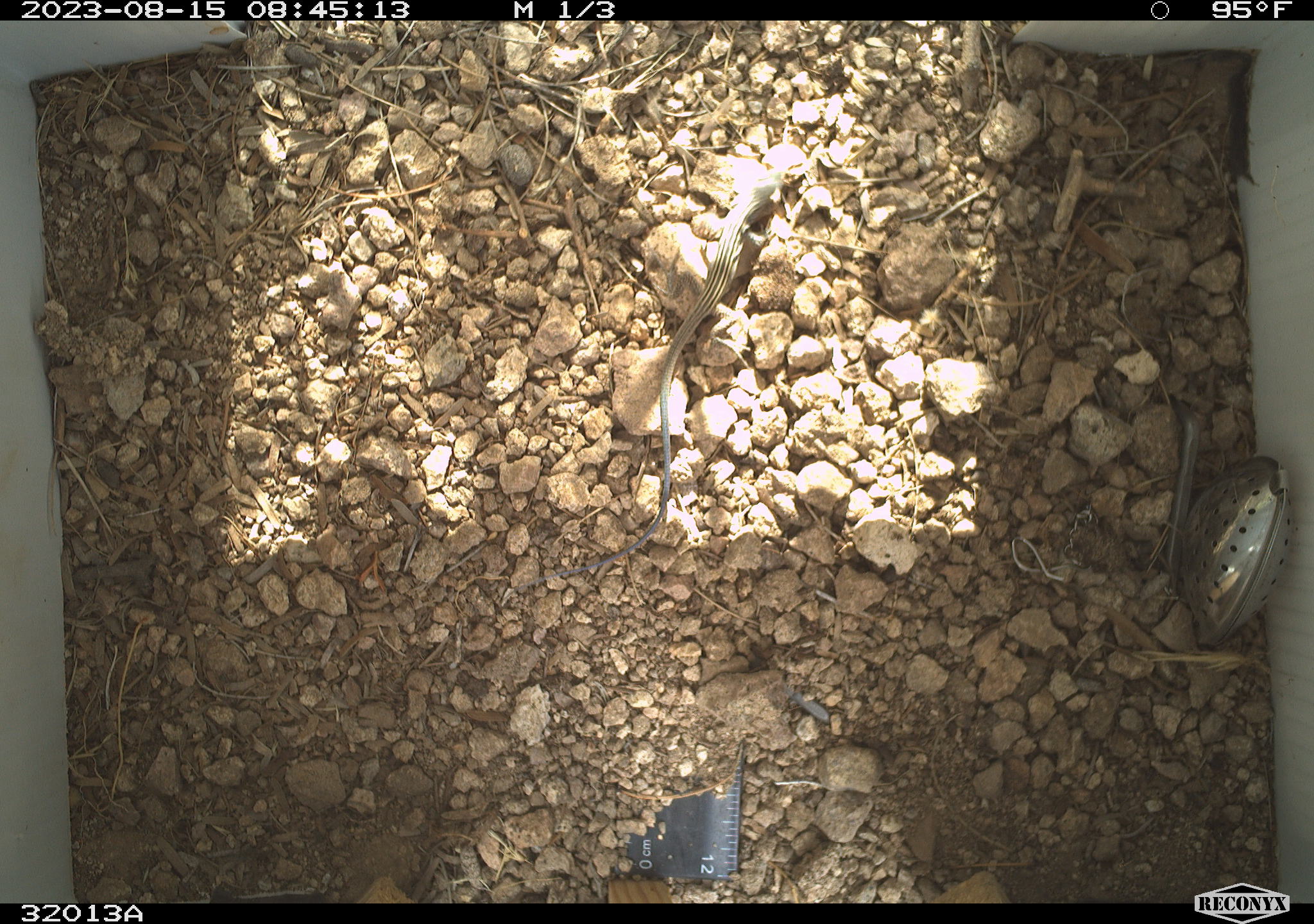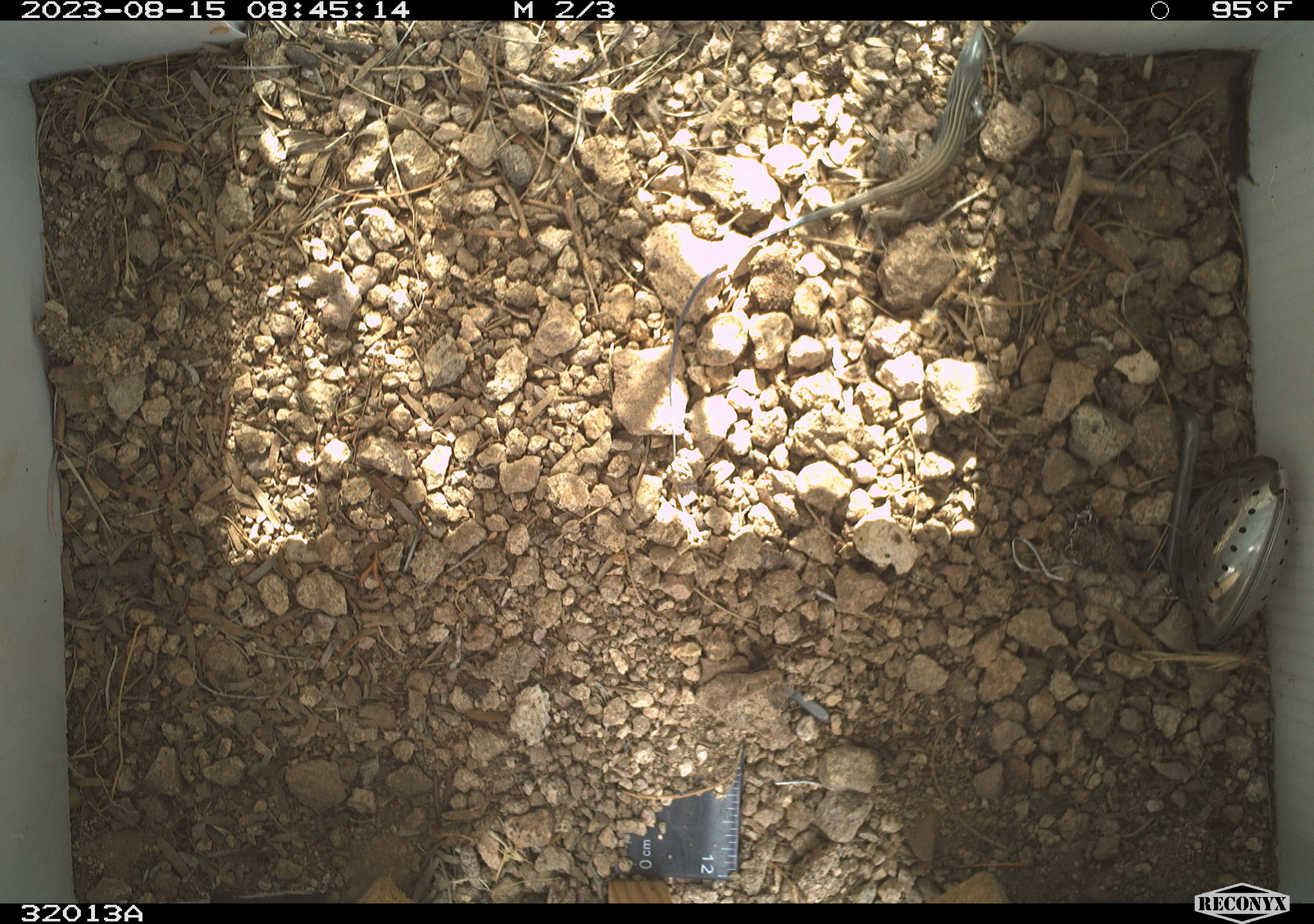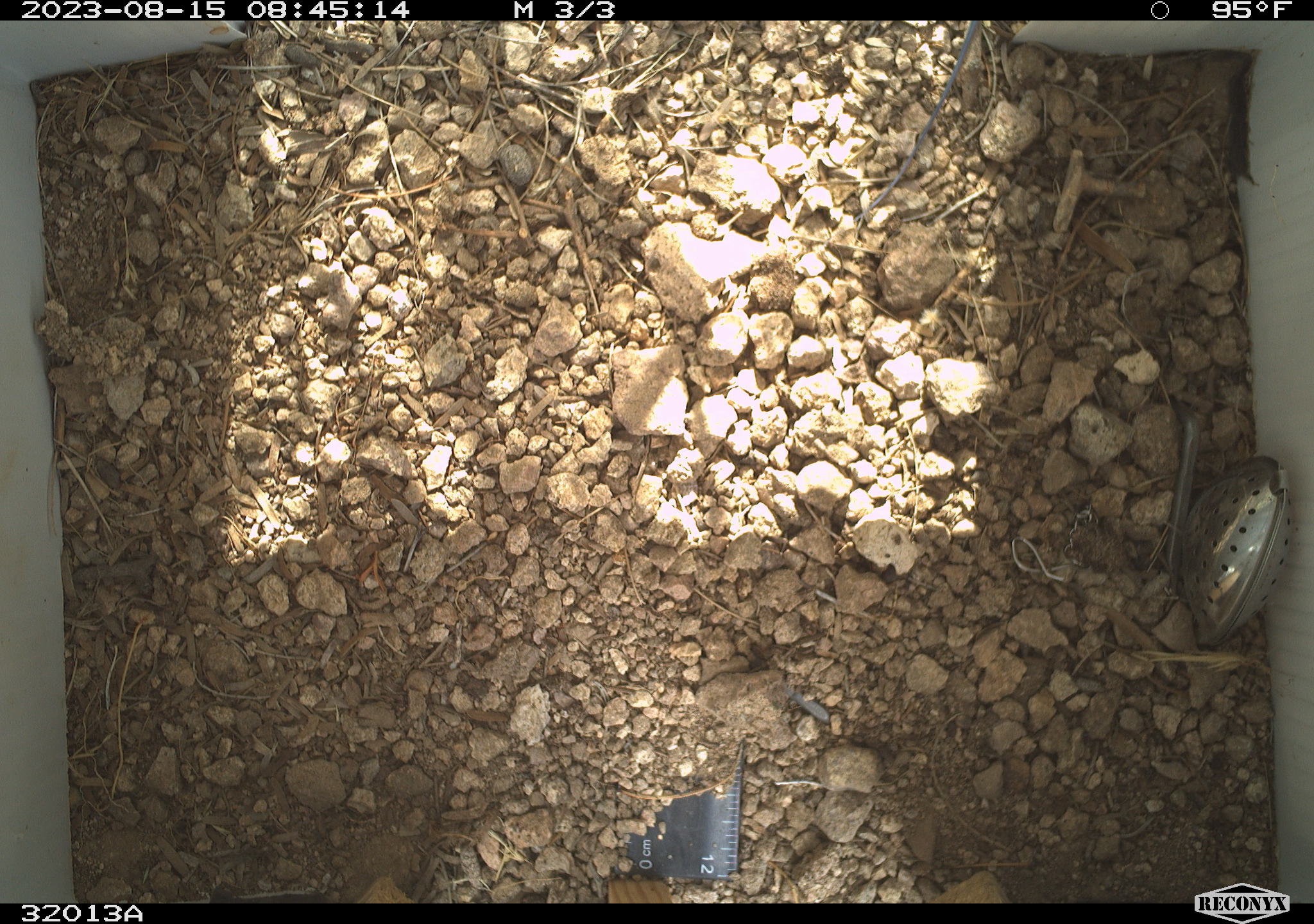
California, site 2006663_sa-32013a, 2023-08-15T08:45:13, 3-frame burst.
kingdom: Animalia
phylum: Chordata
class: Reptilia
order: Squamata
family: Teiidae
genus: Aspidoscelis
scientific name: Aspidoscelis tigris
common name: western whiptail